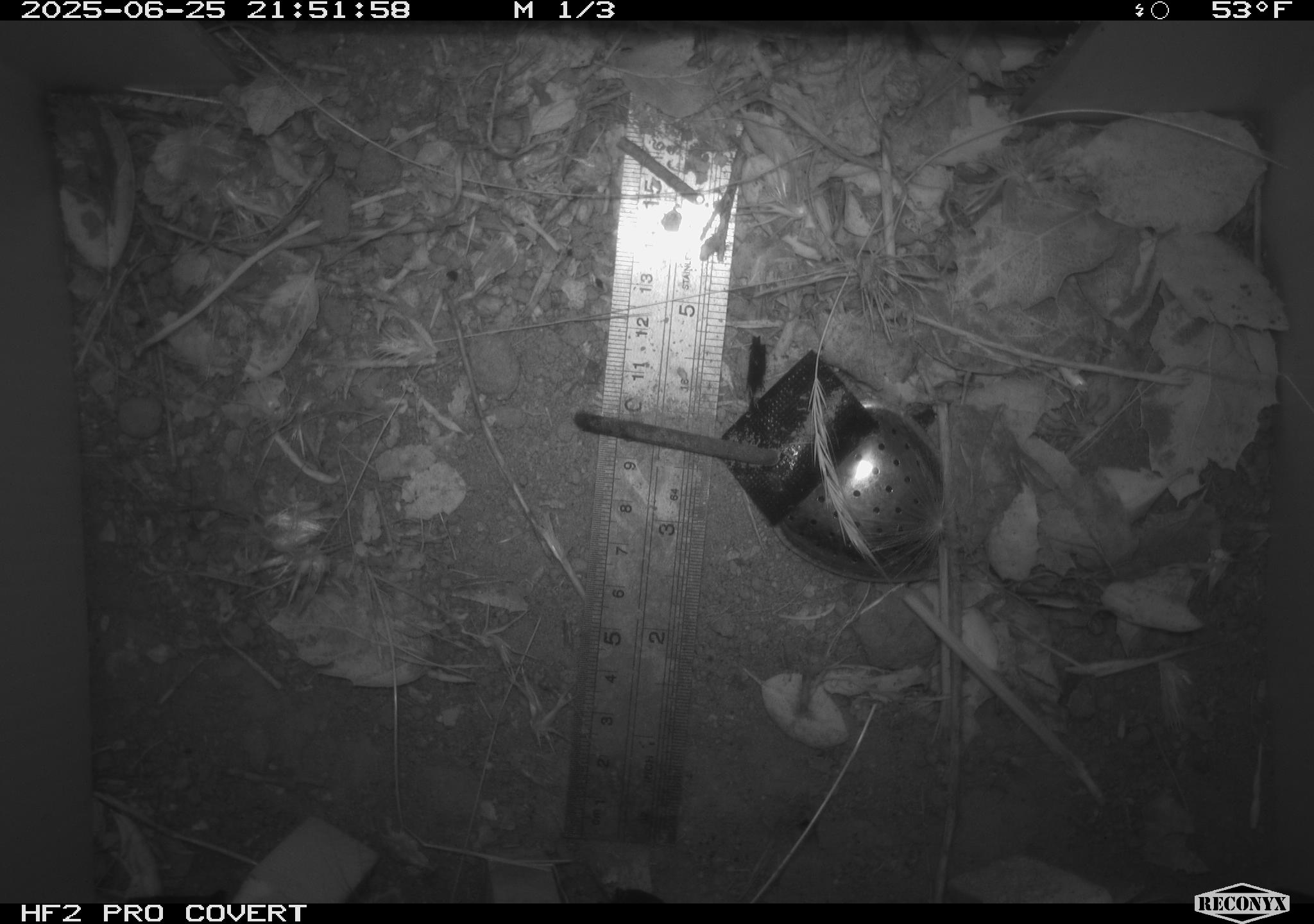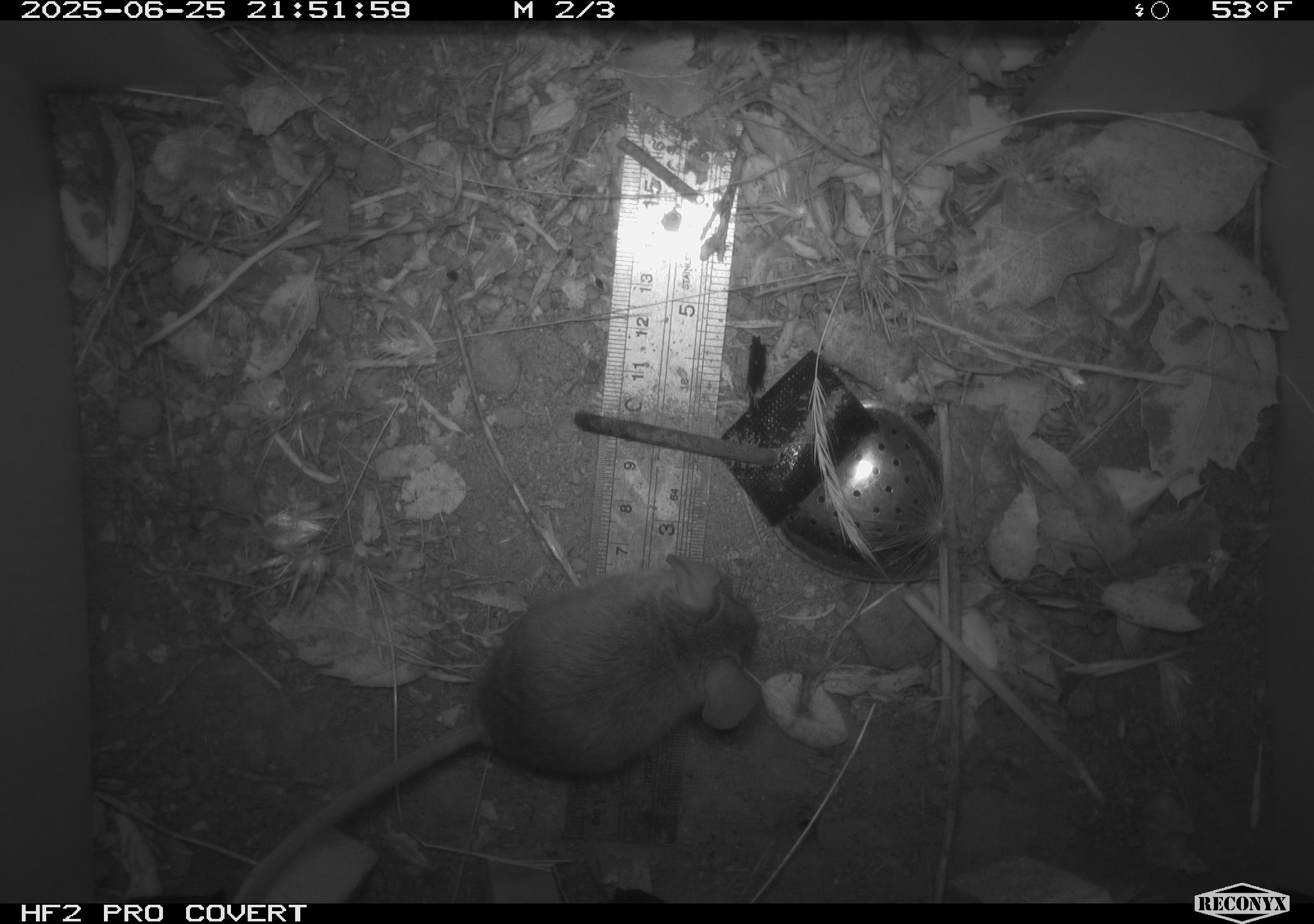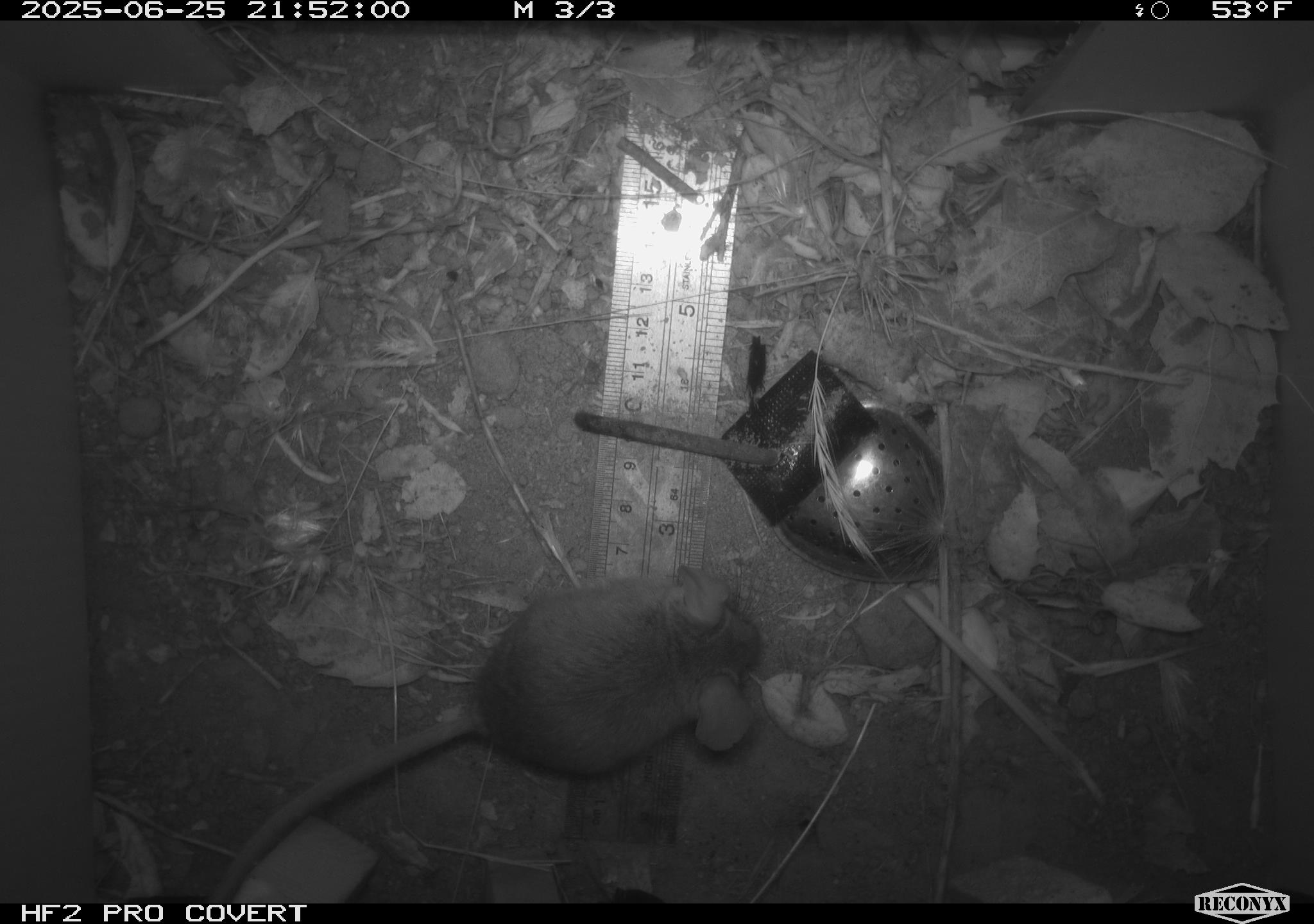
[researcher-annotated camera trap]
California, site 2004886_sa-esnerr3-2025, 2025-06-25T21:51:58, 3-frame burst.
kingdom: Animalia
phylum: Chordata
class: Mammalia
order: Rodentia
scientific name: Rodentia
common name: rodent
Rodent (Rodentia).